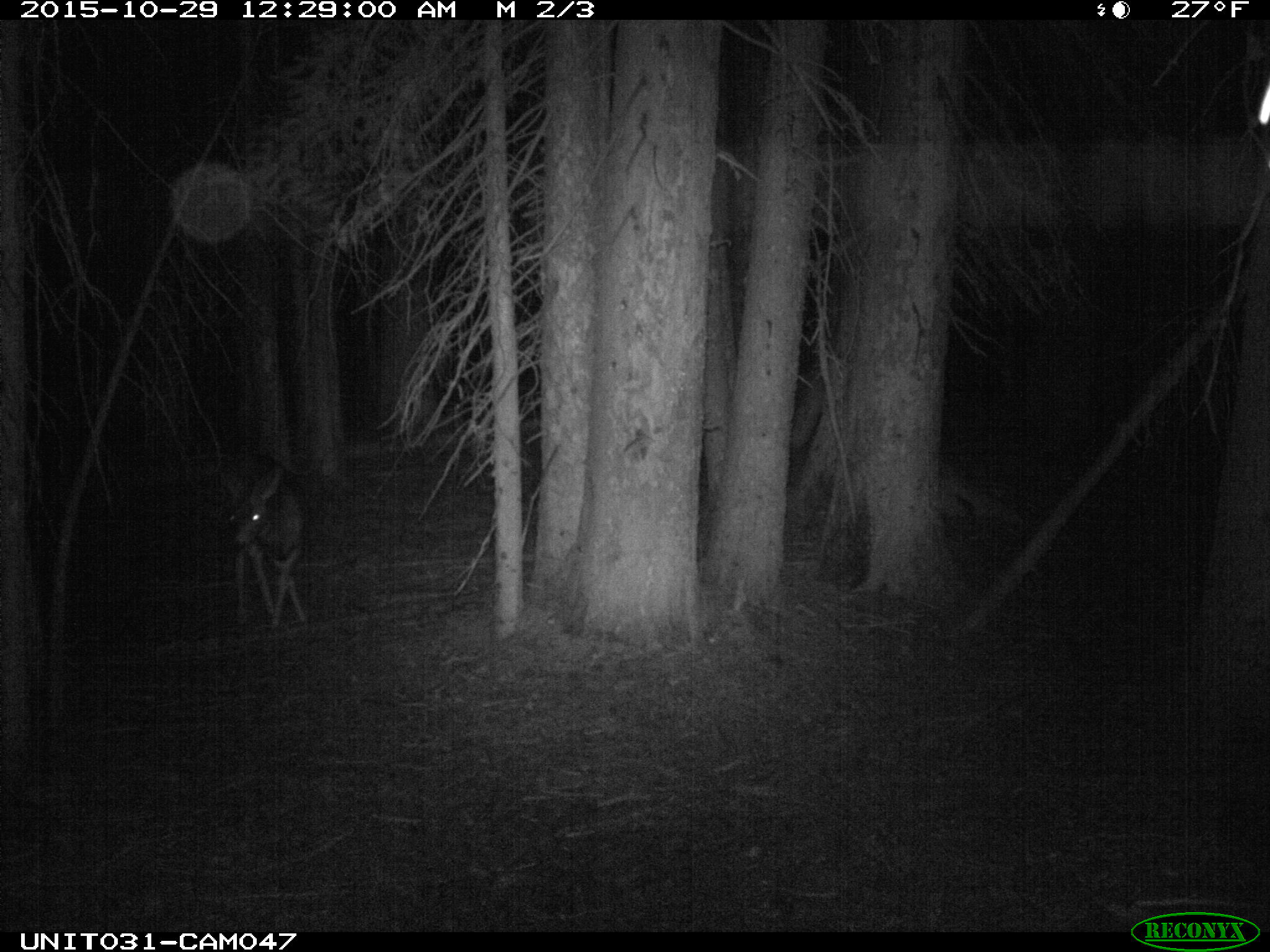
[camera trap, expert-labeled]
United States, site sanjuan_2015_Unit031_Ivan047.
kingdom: Animalia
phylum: Chordata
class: Mammalia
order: Artiodactyla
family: Cervidae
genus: Odocoileus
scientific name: Odocoileus hemionus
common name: mule deer